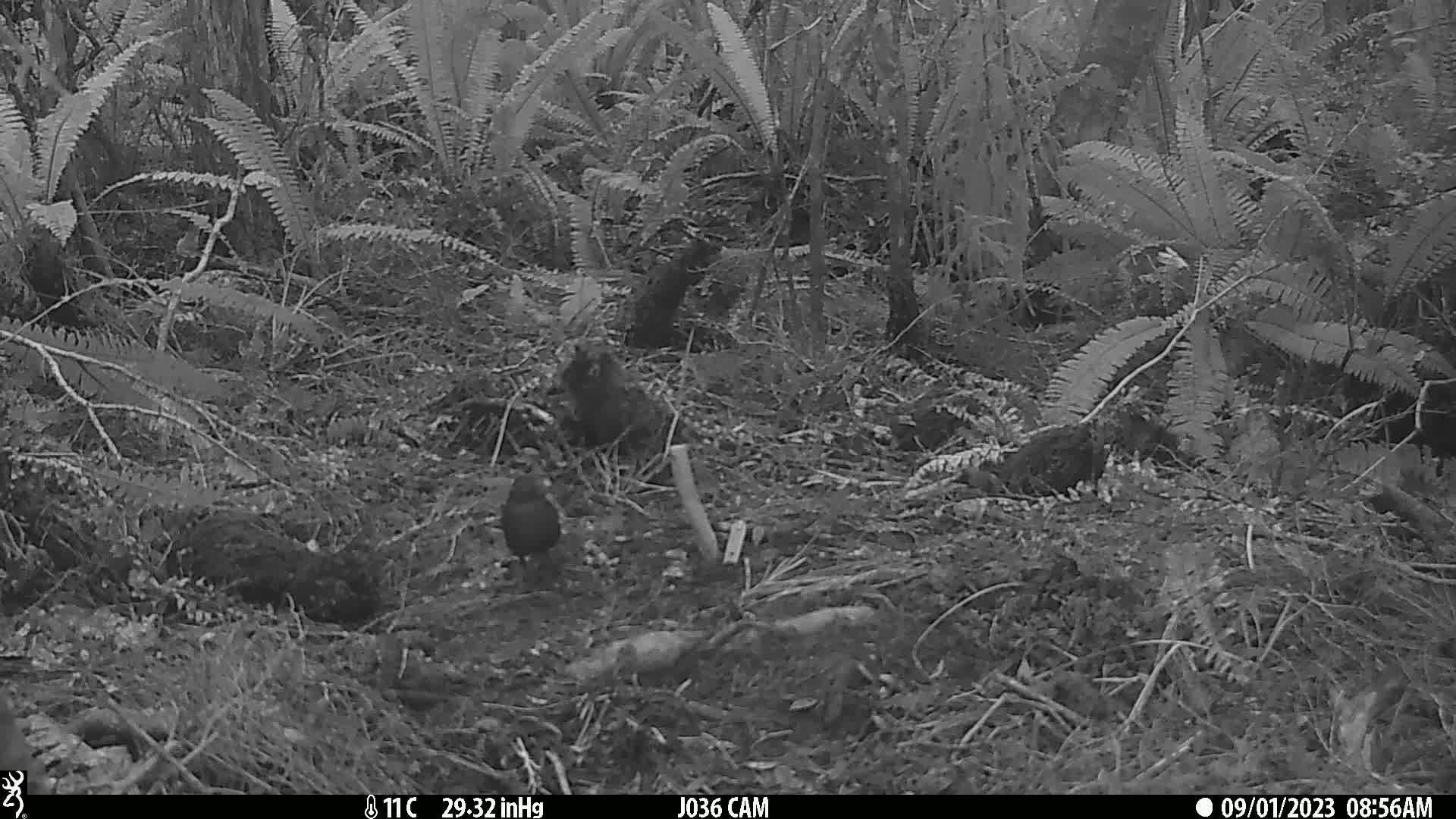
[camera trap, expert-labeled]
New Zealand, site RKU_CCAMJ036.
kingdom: Animalia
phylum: Chordata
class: Aves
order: Passeriformes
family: Turdidae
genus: Turdus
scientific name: Turdus merula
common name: eurasian blackbird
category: blackbird